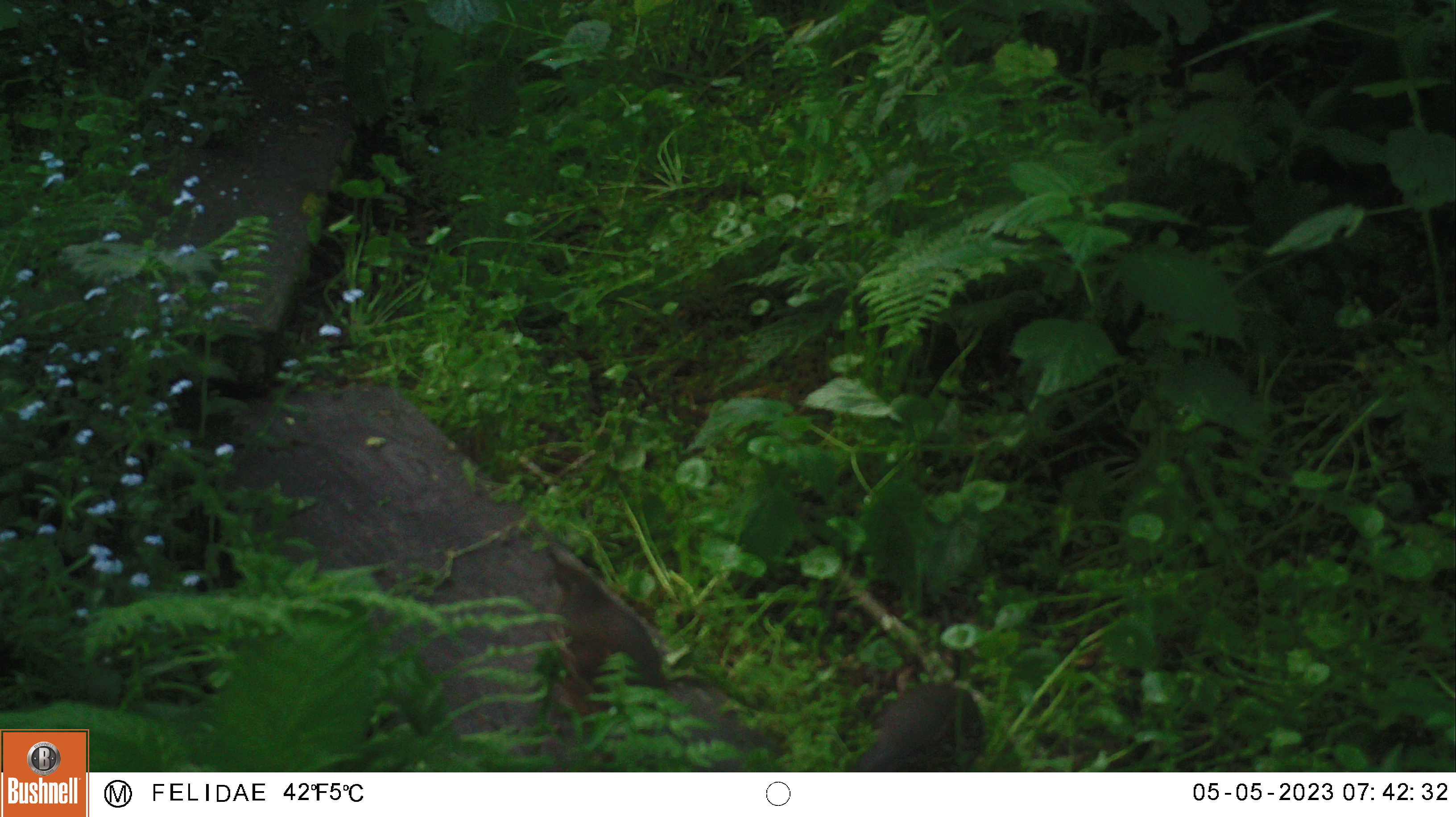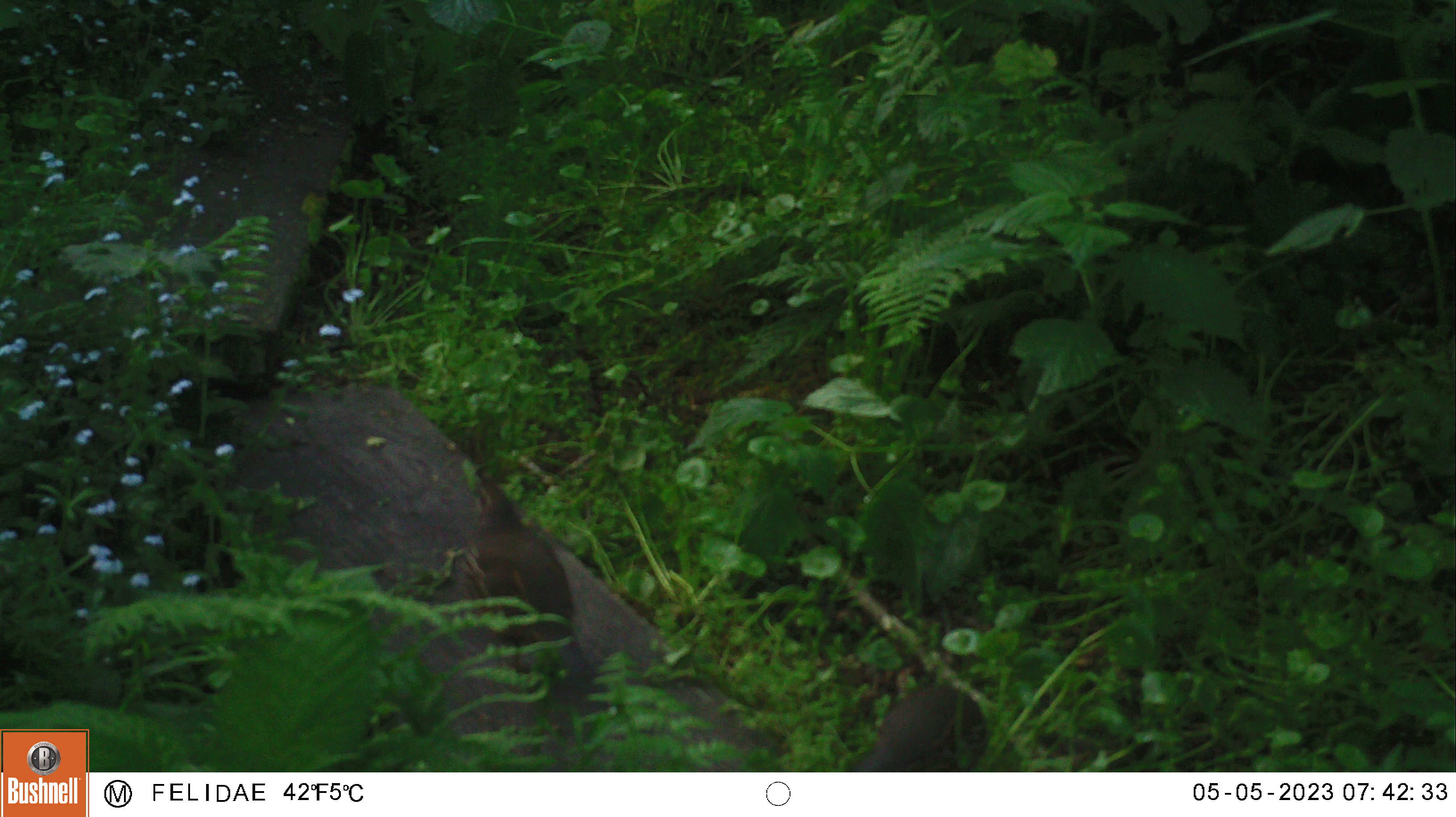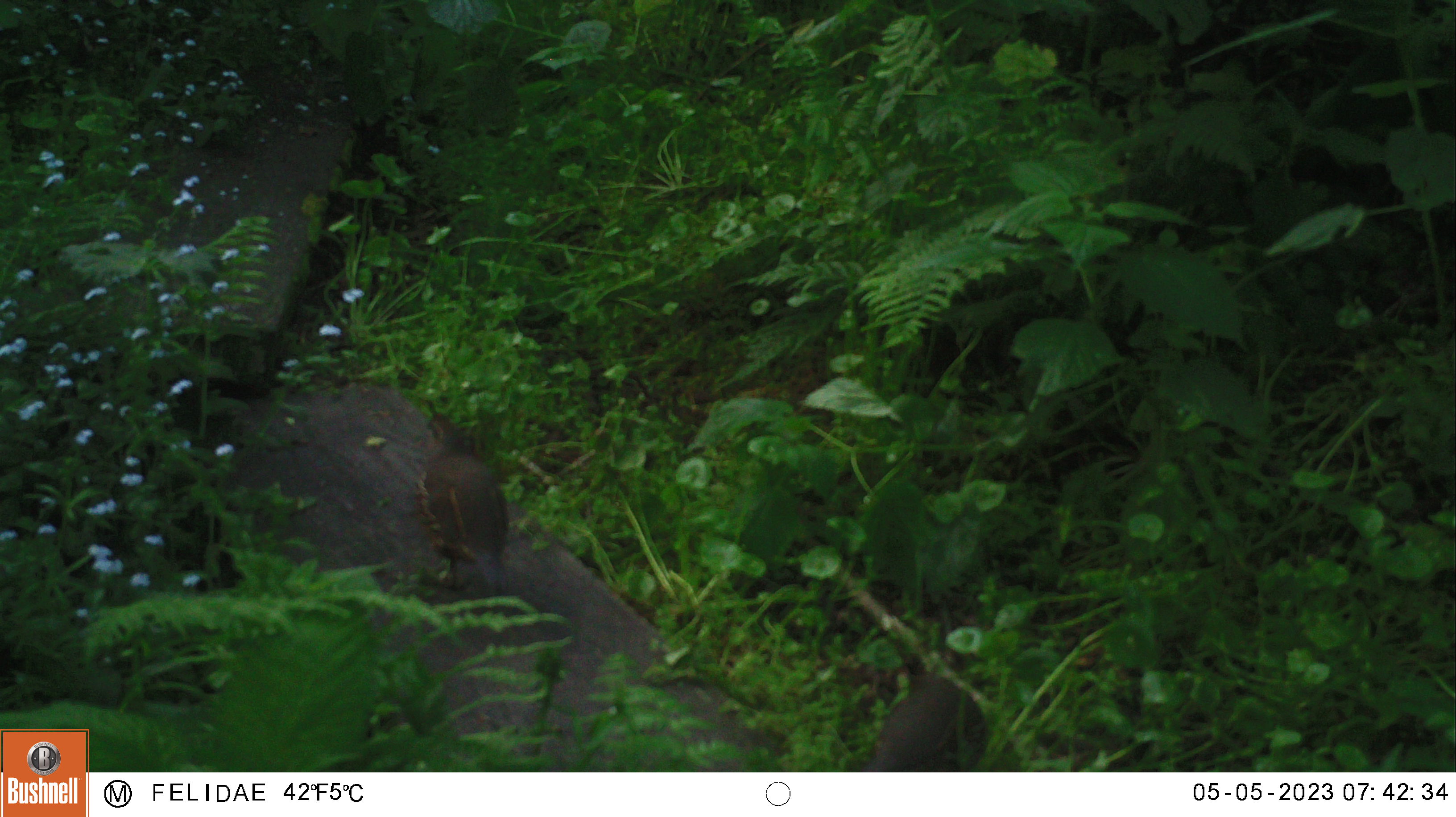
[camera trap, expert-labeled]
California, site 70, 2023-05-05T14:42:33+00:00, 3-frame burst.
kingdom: Animalia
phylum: Chordata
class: Aves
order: Galliformes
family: Odontophoridae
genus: Callipepla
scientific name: Callipepla californica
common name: california quail